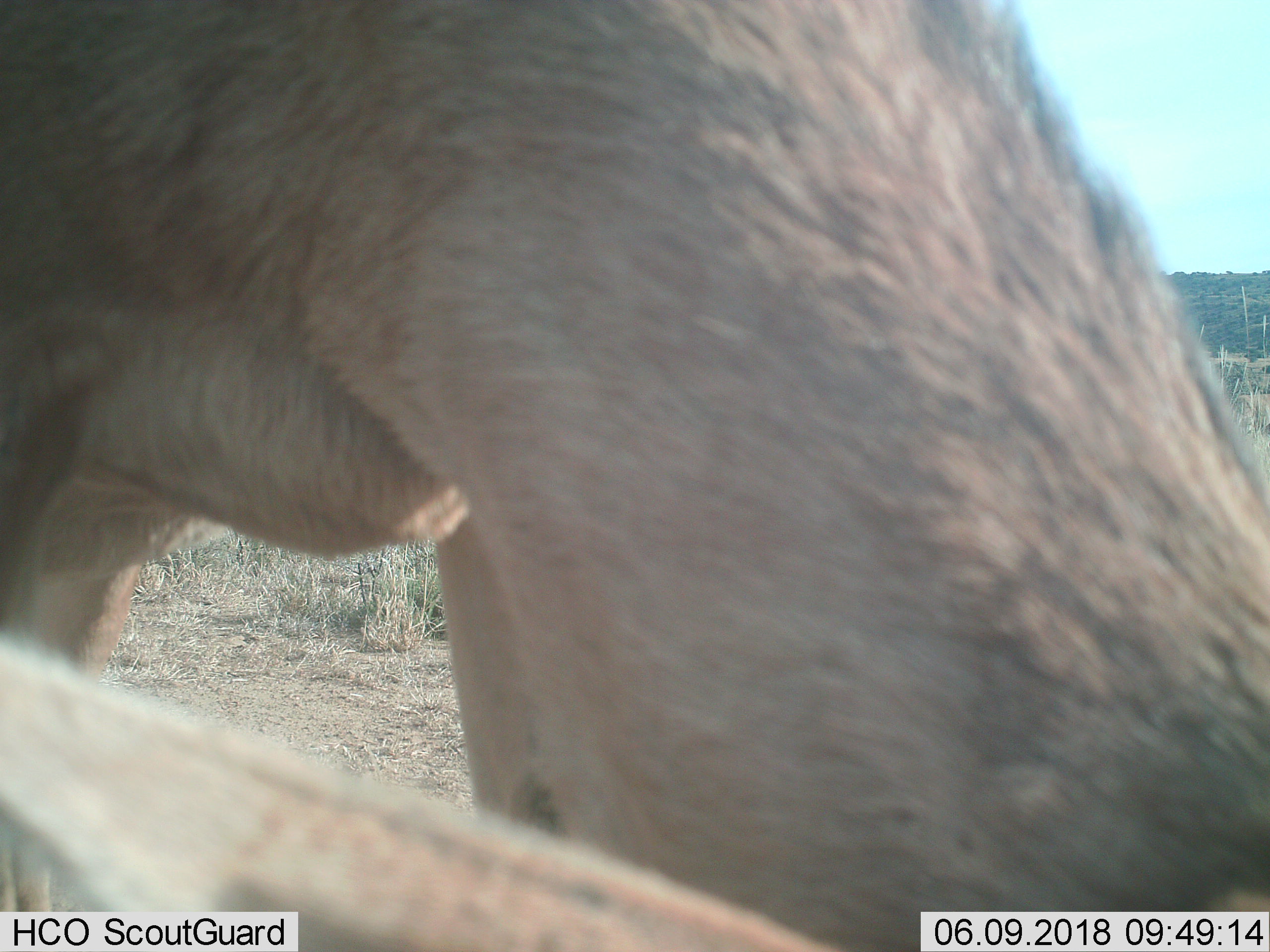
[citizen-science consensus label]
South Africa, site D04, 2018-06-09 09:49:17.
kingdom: Animalia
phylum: Chordata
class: Mammalia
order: Artiodactyla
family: Bovidae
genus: Tragelaphus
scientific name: Tragelaphus scriptus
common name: bushbuck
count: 1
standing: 100%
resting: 0%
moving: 0%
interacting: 0%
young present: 0%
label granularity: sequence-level